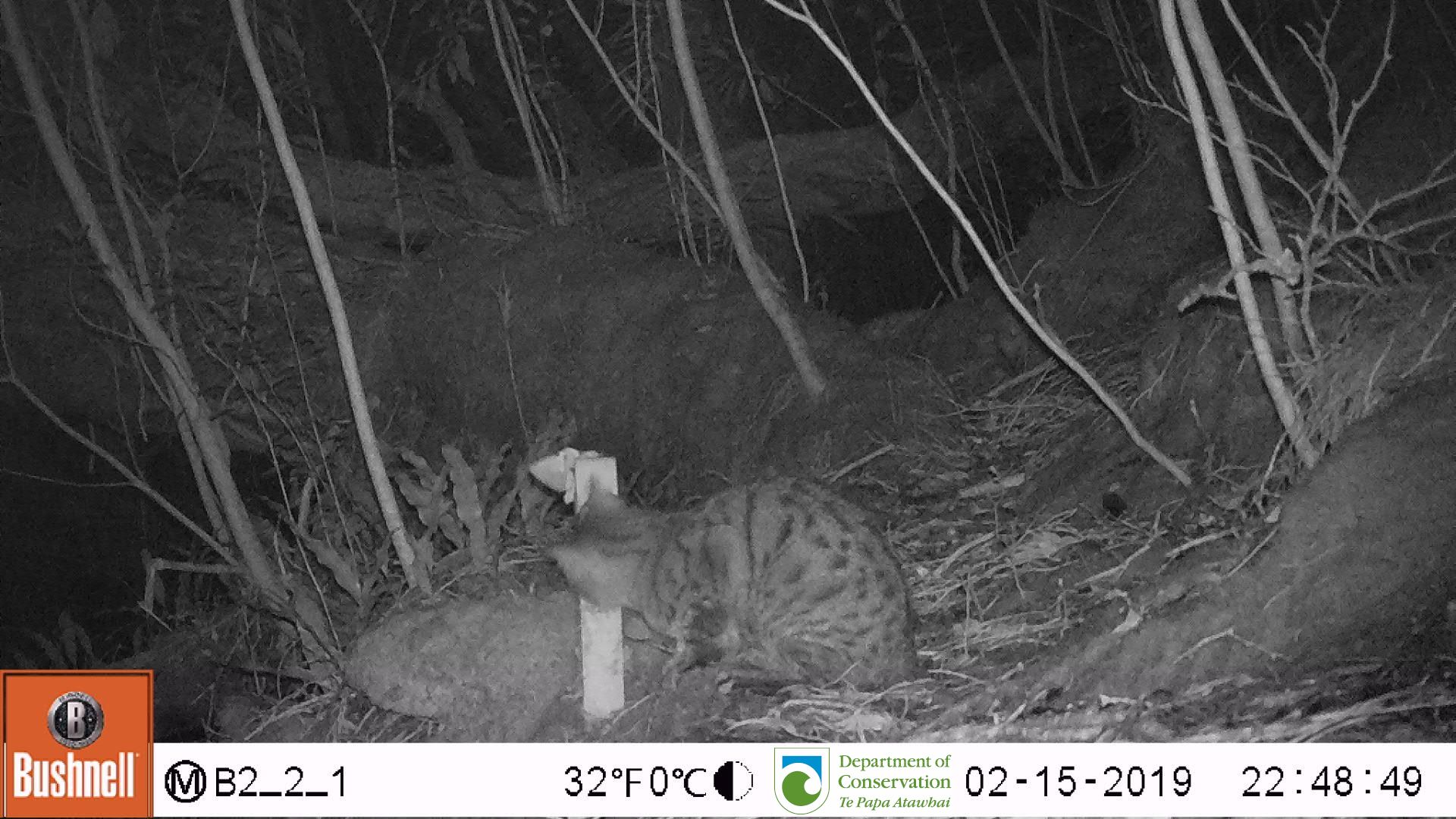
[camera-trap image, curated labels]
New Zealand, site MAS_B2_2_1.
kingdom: Animalia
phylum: Chordata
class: Mammalia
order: Carnivora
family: Felidae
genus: Felis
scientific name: Felis catus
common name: domestic cat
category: cat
Cat (domestic cat) (Felis catus).